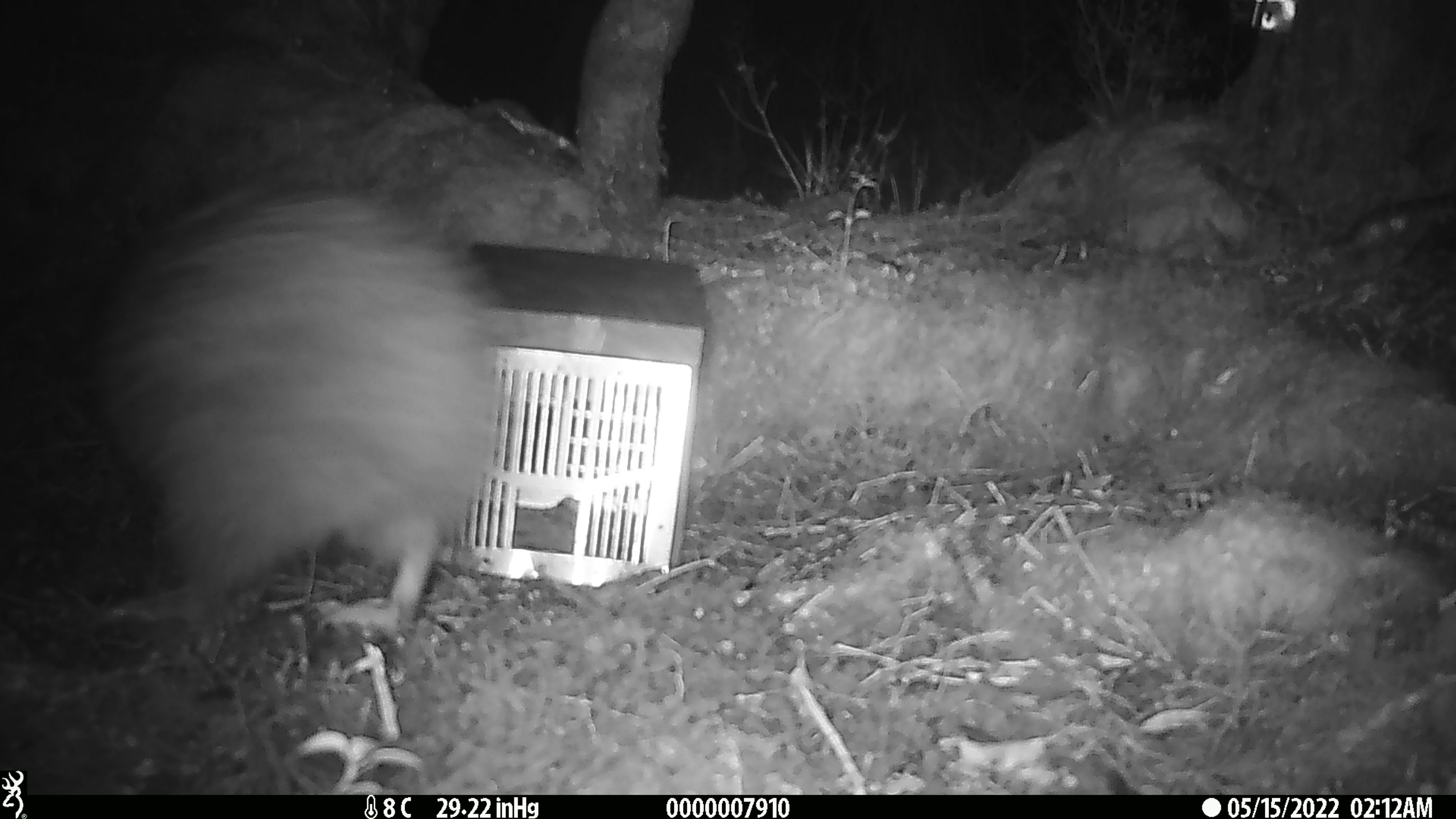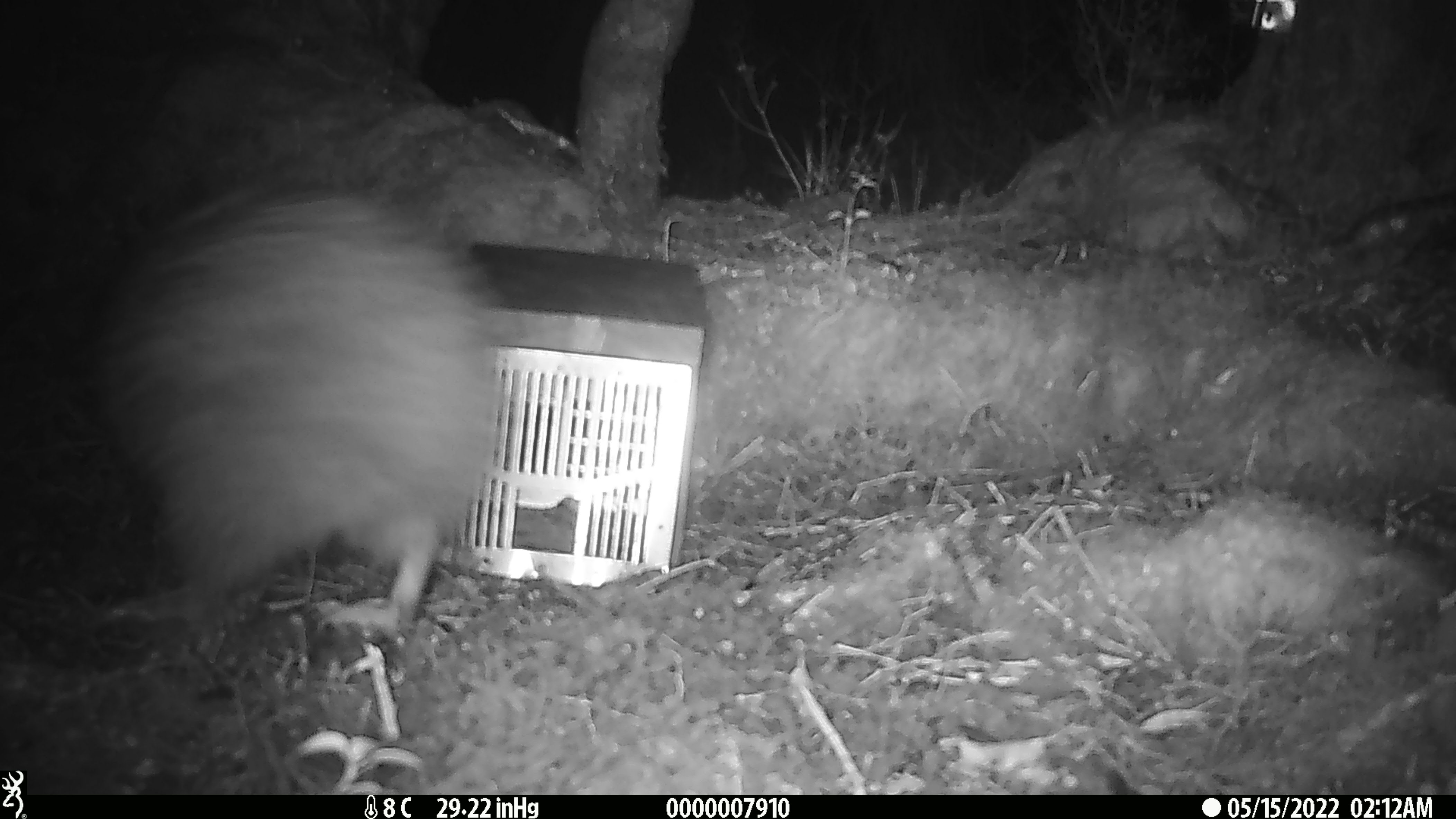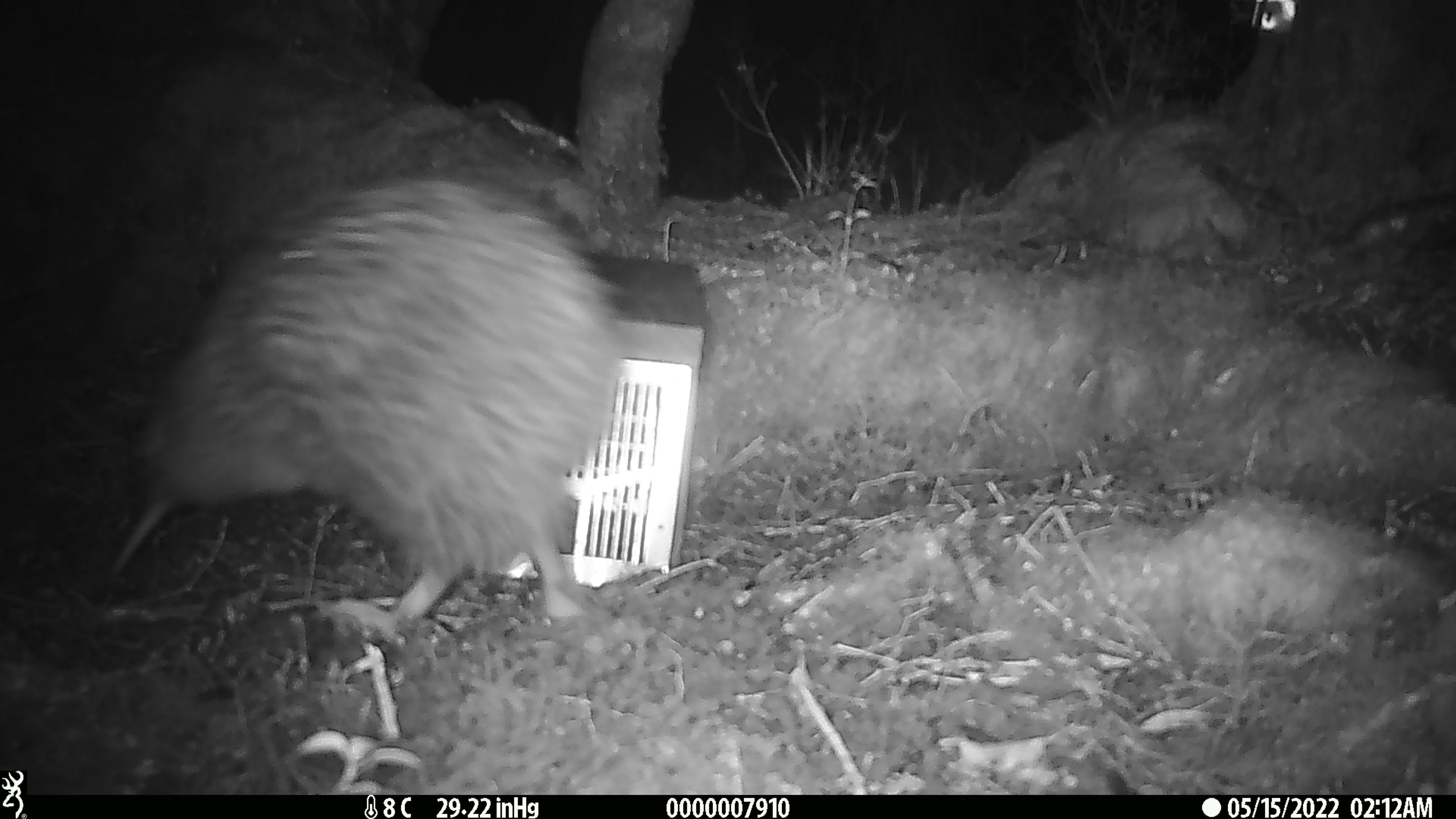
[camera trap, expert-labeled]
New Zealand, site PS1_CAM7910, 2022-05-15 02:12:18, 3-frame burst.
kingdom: Animalia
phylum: Chordata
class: Aves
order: Apterygiformes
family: Apterygidae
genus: Apteryx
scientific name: Apteryx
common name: kiwi